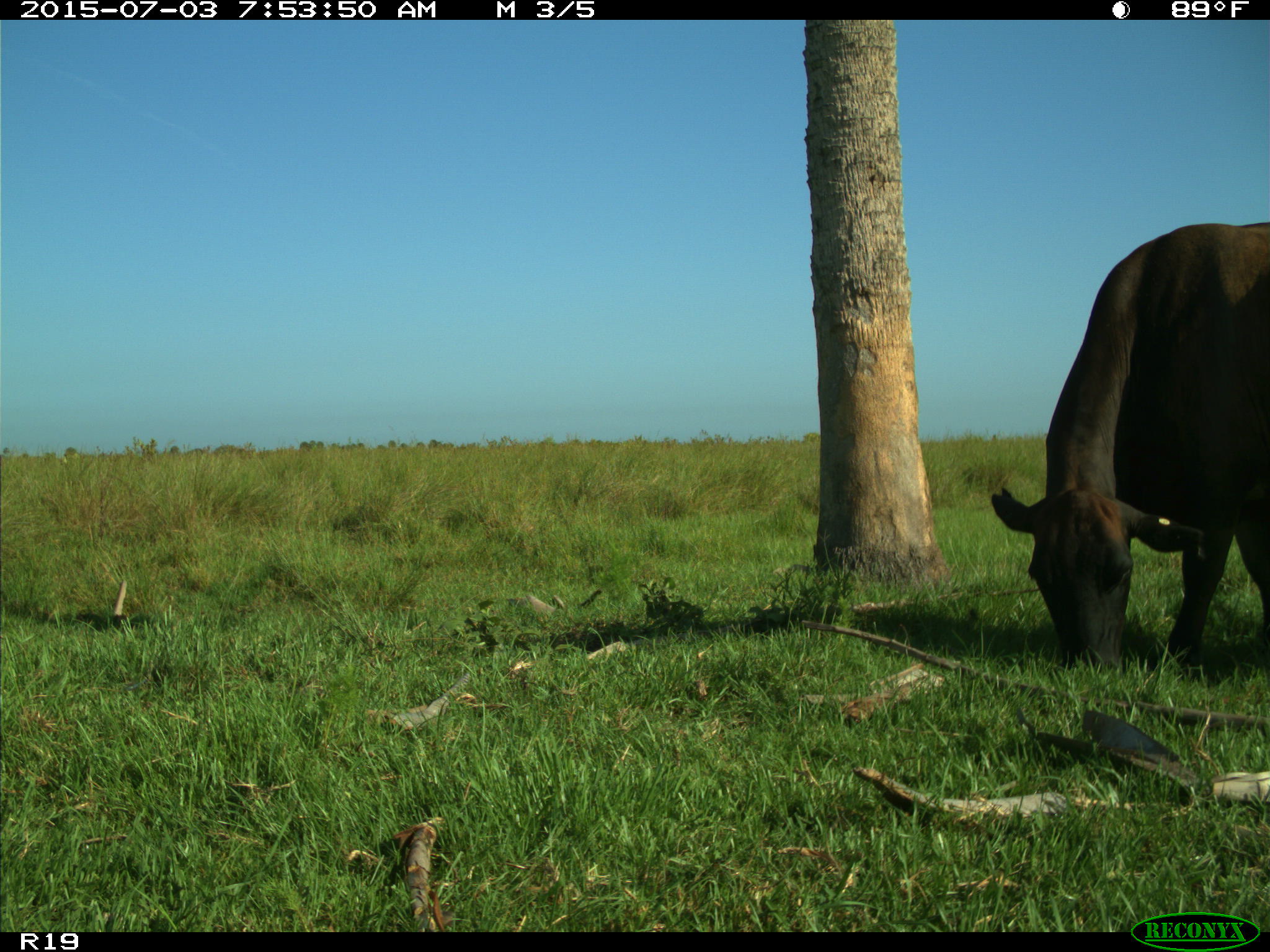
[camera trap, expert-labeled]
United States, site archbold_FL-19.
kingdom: Animalia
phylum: Chordata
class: Mammalia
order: Artiodactyla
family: Bovidae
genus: Bos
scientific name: Bos taurus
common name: domestic cow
Bos taurus (domestic cow).